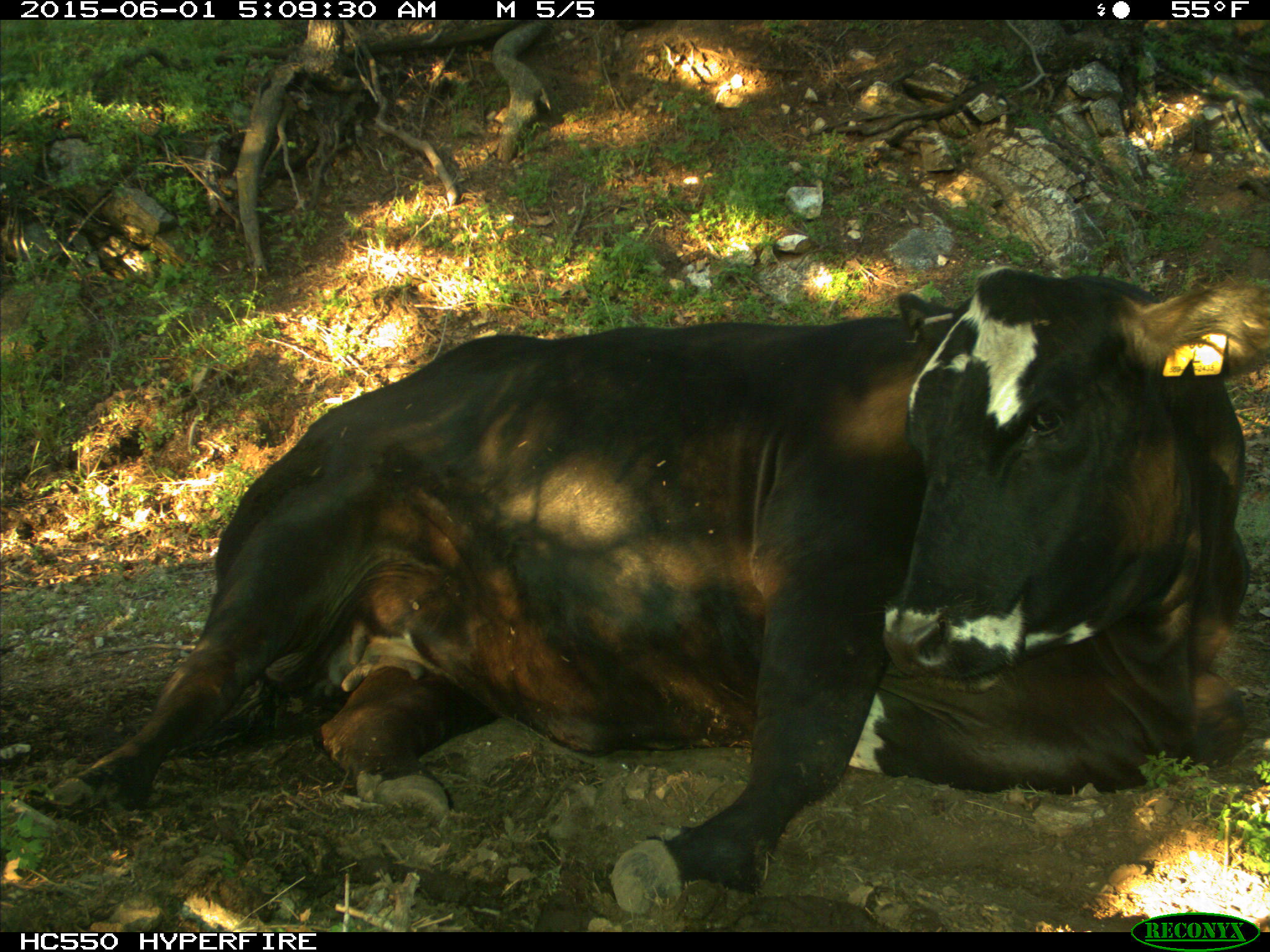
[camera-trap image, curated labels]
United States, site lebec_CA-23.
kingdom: Animalia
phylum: Chordata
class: Mammalia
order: Artiodactyla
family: Bovidae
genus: Bos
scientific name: Bos taurus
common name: domestic cow